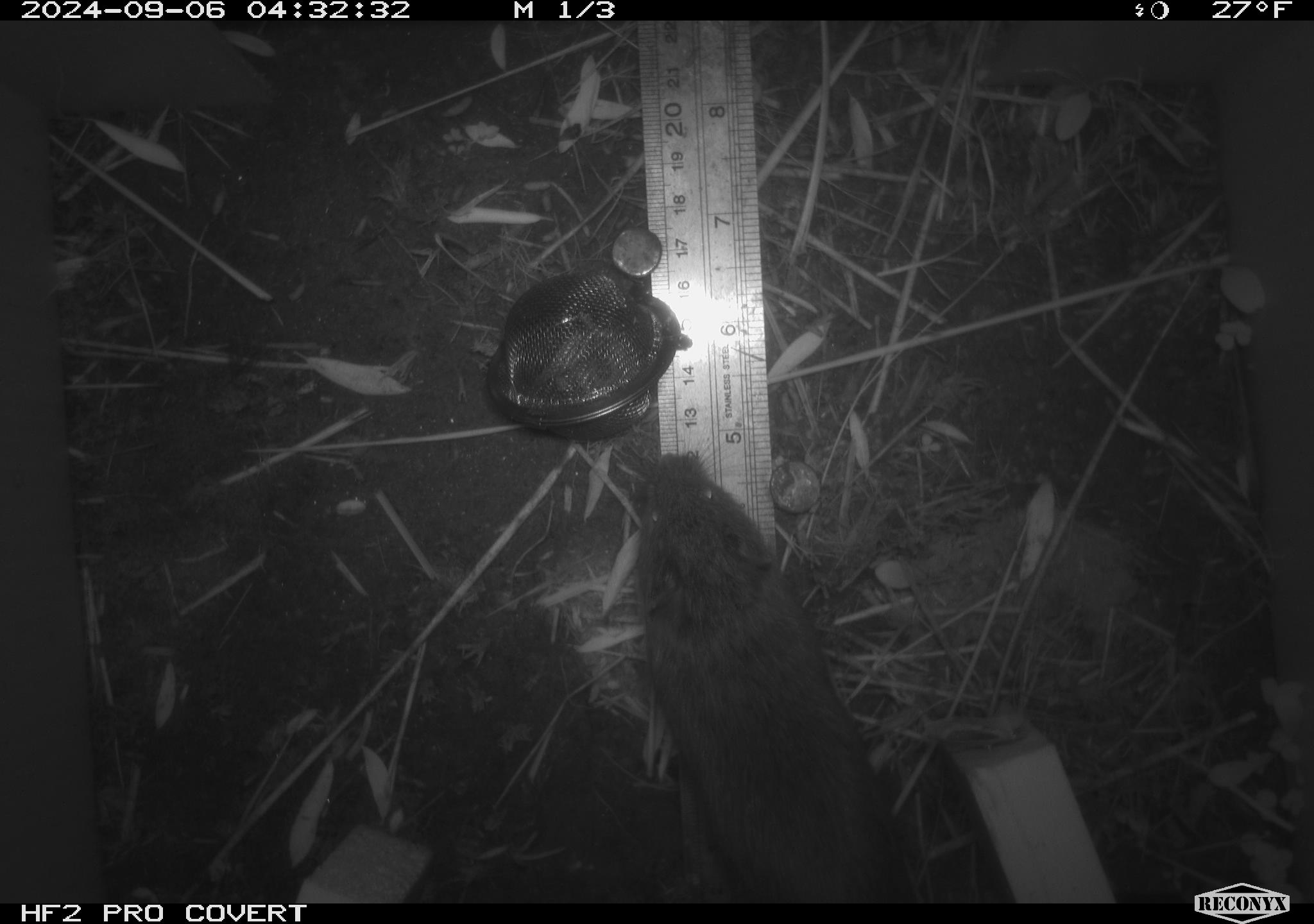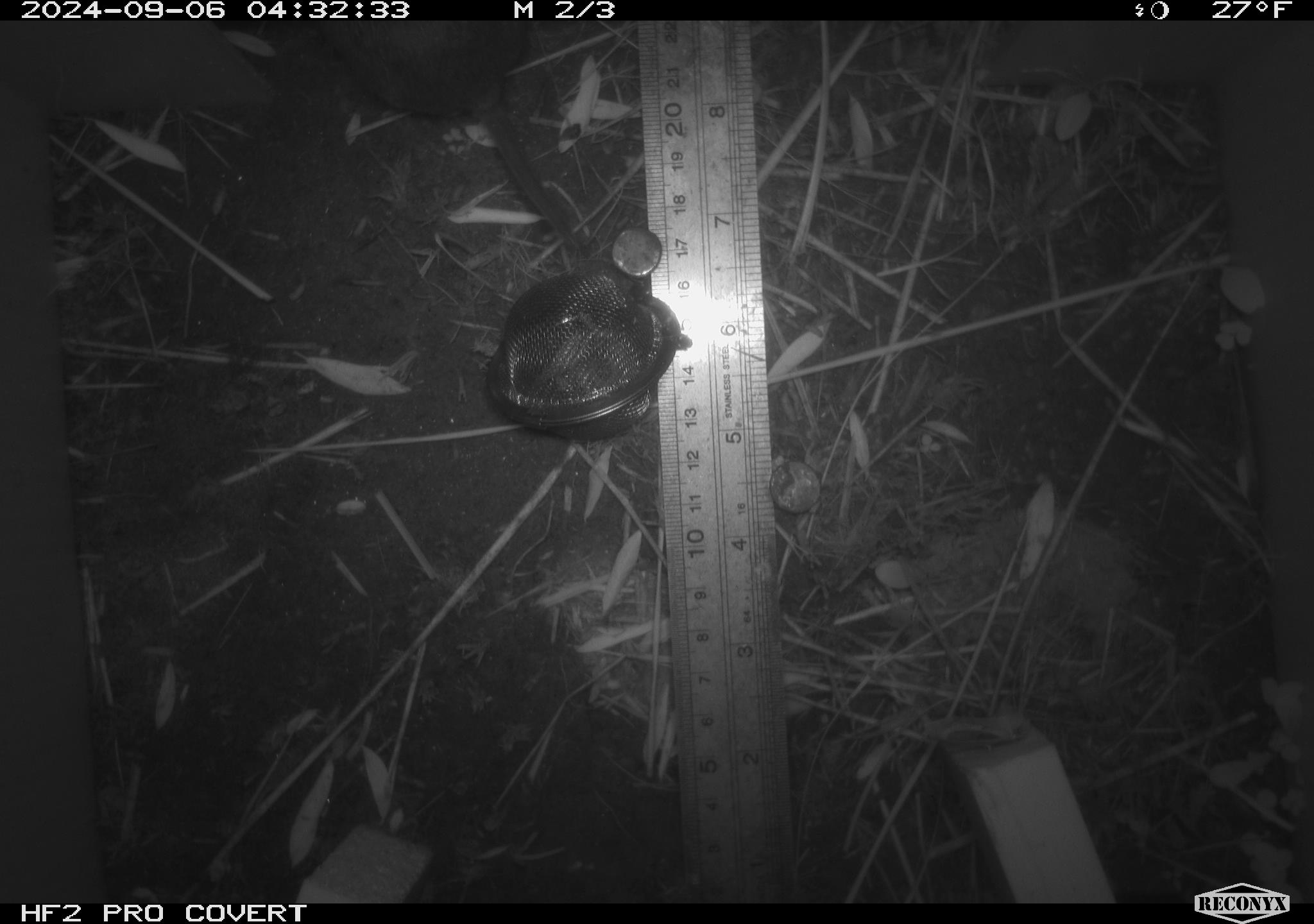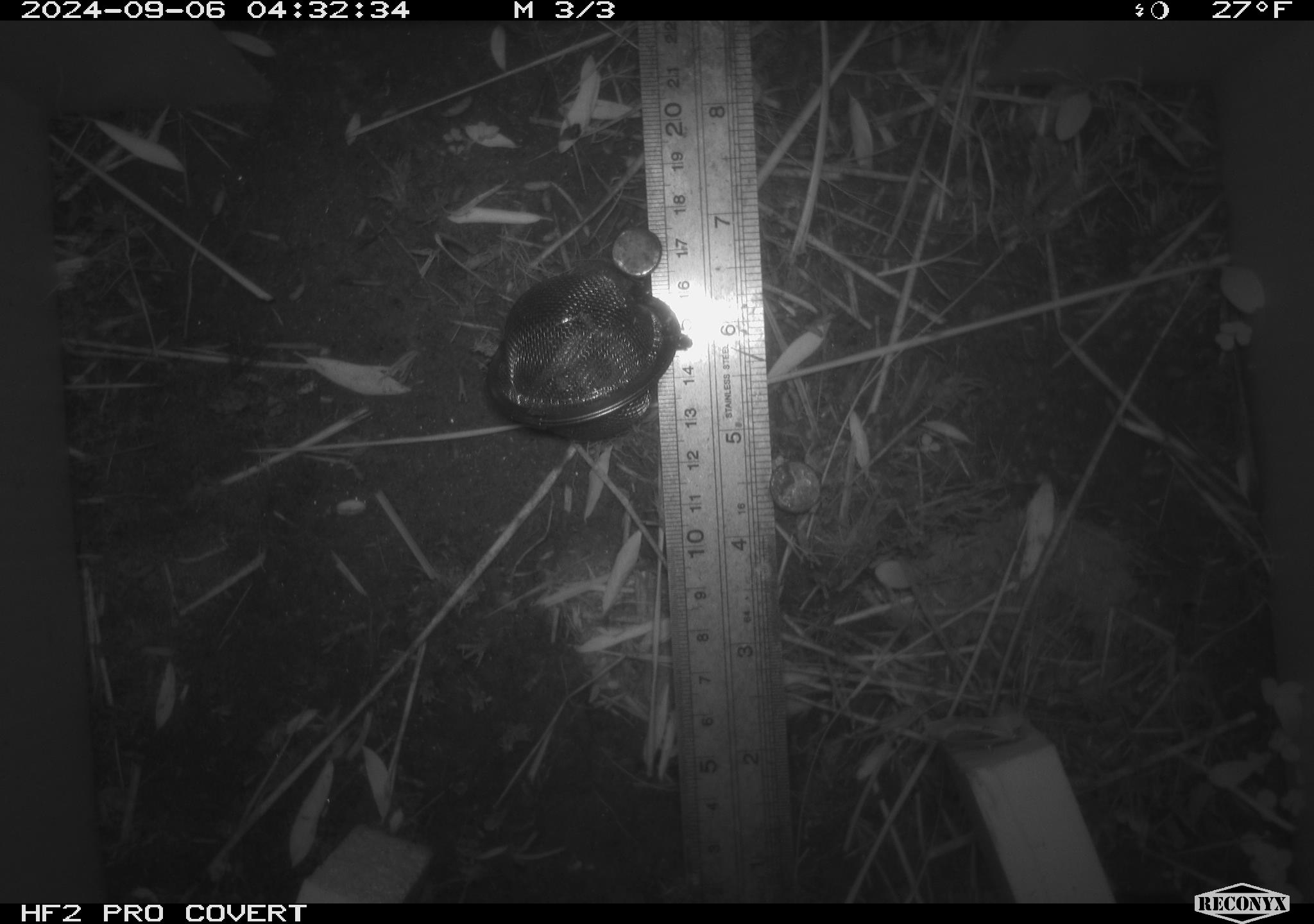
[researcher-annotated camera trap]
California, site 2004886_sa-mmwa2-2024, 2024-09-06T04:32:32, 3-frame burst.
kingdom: Animalia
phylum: Chordata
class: Mammalia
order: Rodentia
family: Cricetidae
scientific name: Arvicolinae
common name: voles, lemmings, and muskrats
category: arvicolinae subfamily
Arvicolinae subfamily (voles, lemmings, and muskrats) (Arvicolinae).